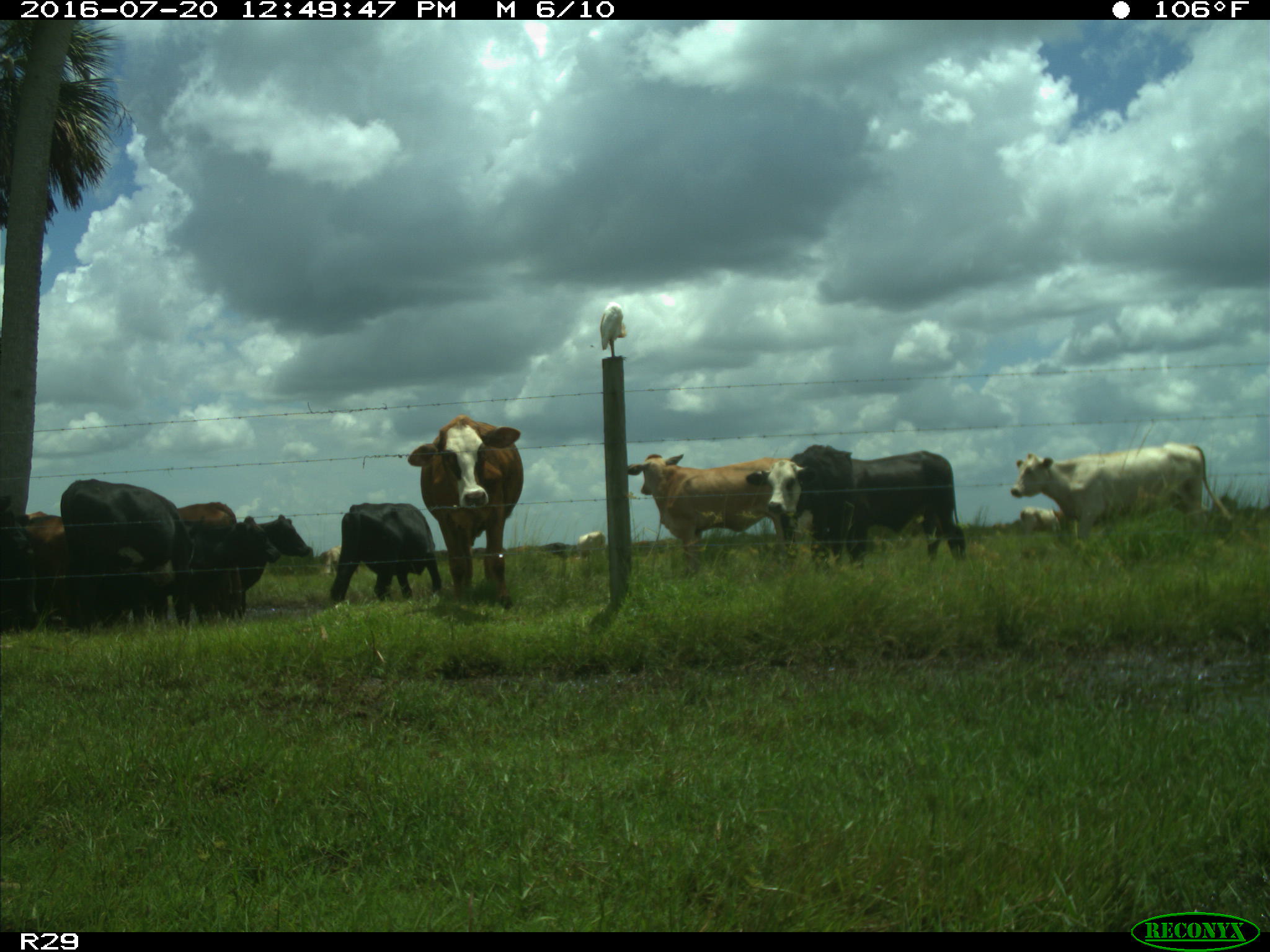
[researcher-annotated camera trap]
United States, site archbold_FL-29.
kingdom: Animalia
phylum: Chordata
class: Mammalia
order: Artiodactyla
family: Bovidae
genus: Bos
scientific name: Bos taurus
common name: domestic cow